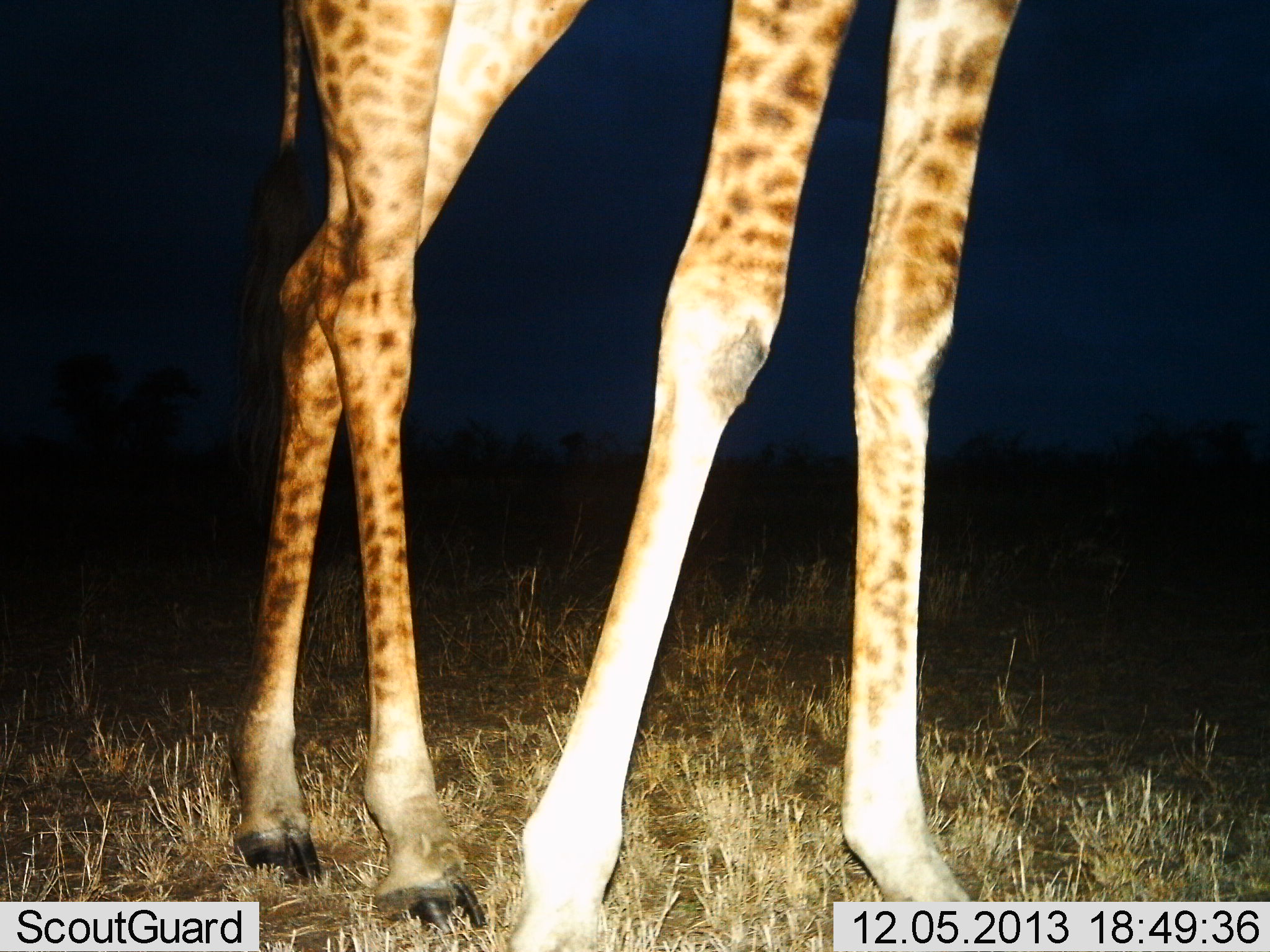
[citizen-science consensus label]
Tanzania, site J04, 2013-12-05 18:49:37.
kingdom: Animalia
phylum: Chordata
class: Mammalia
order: Artiodactyla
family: Giraffidae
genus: Giraffa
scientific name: Giraffa camelopardalis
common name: giraffe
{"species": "giraffe (Giraffa camelopardalis)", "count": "1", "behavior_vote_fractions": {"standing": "90%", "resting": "0%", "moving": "10%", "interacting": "0%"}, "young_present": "0%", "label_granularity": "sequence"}